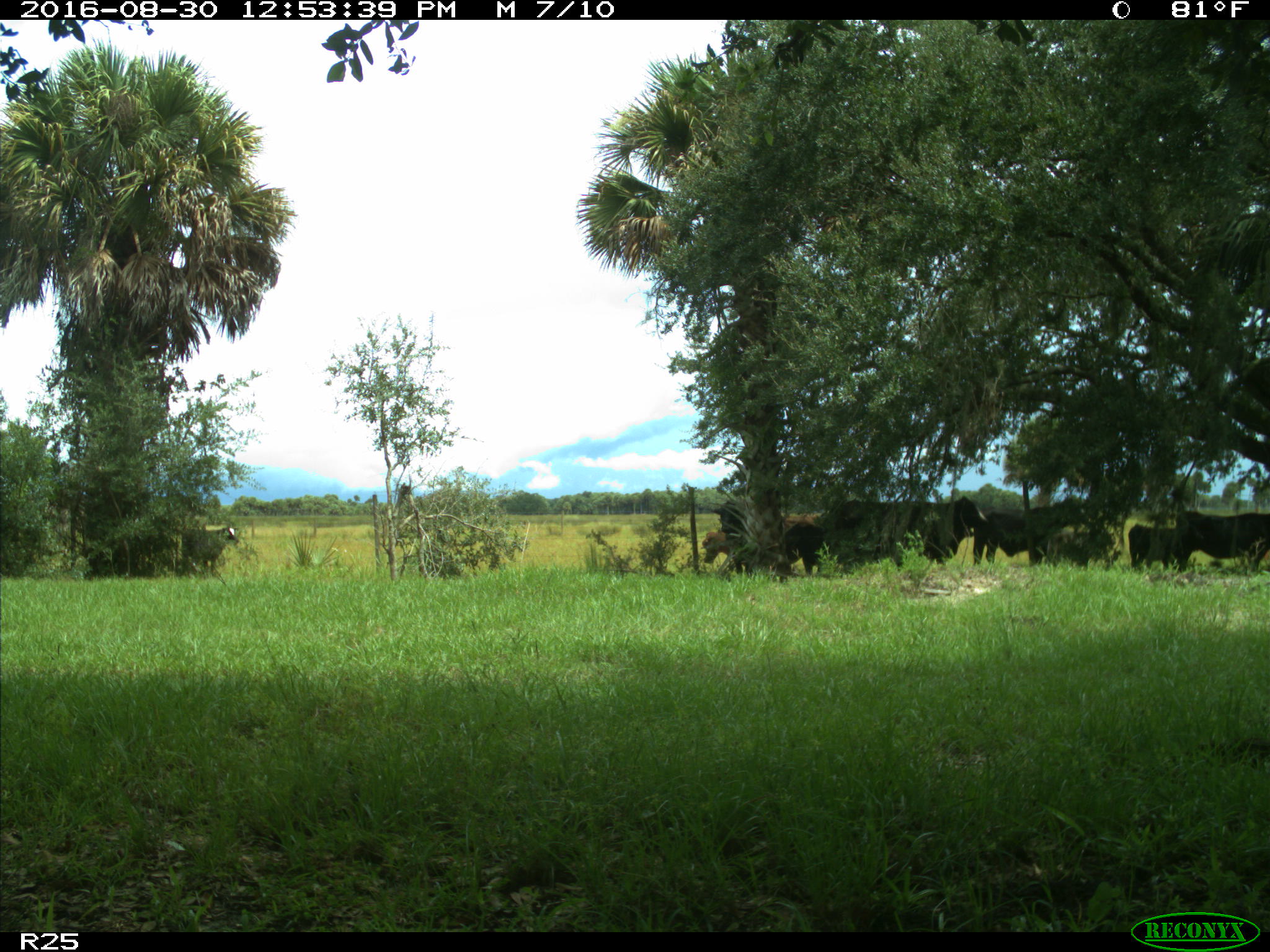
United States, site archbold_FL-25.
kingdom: Animalia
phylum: Chordata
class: Mammalia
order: Artiodactyla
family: Bovidae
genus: Bos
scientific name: Bos taurus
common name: domestic cow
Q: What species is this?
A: Bos taurus (domestic cow).